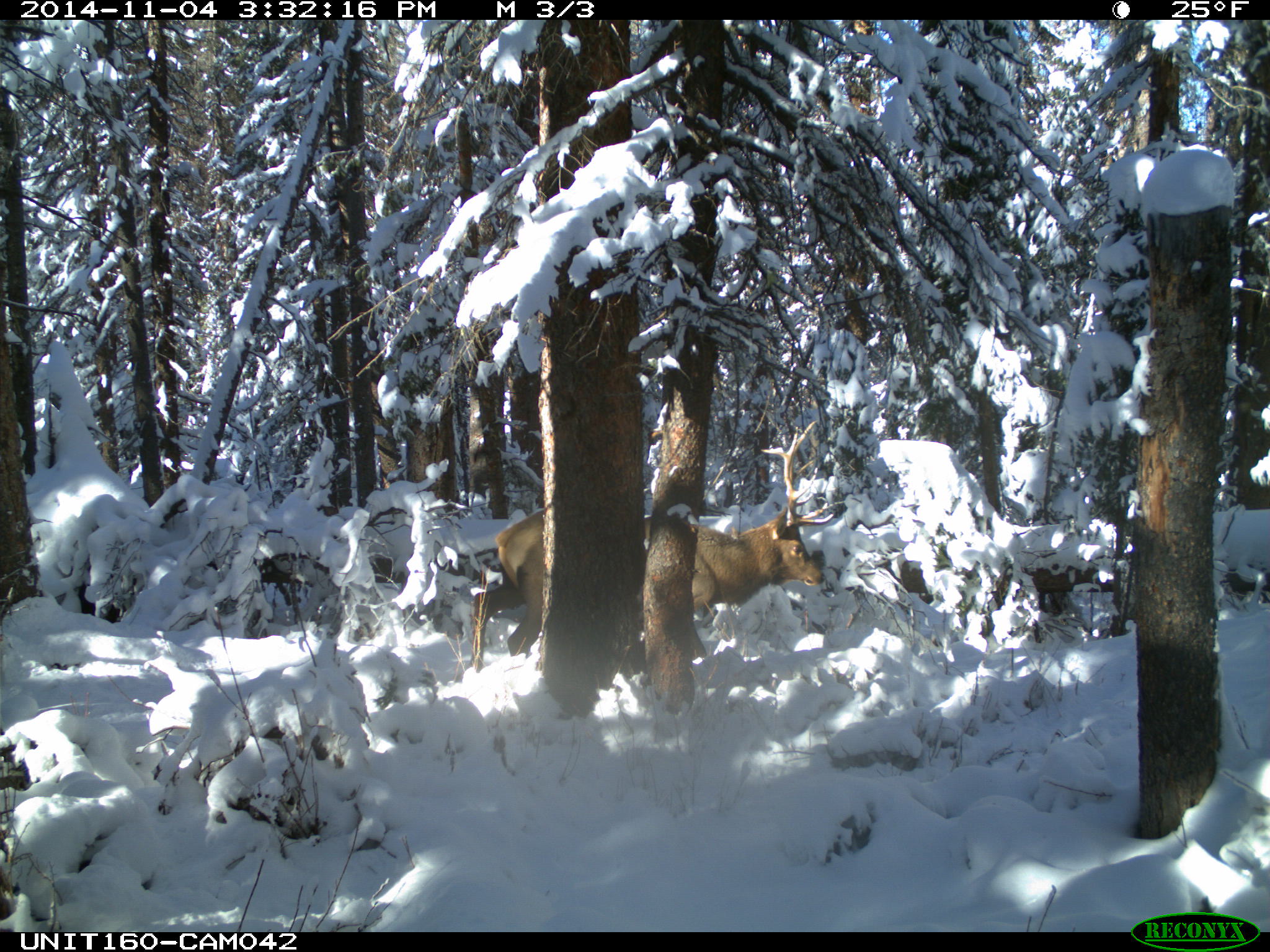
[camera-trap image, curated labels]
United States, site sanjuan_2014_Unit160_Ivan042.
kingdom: Animalia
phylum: Chordata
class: Mammalia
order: Artiodactyla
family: Cervidae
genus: Cervus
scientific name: Cervus elaphus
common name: red deer